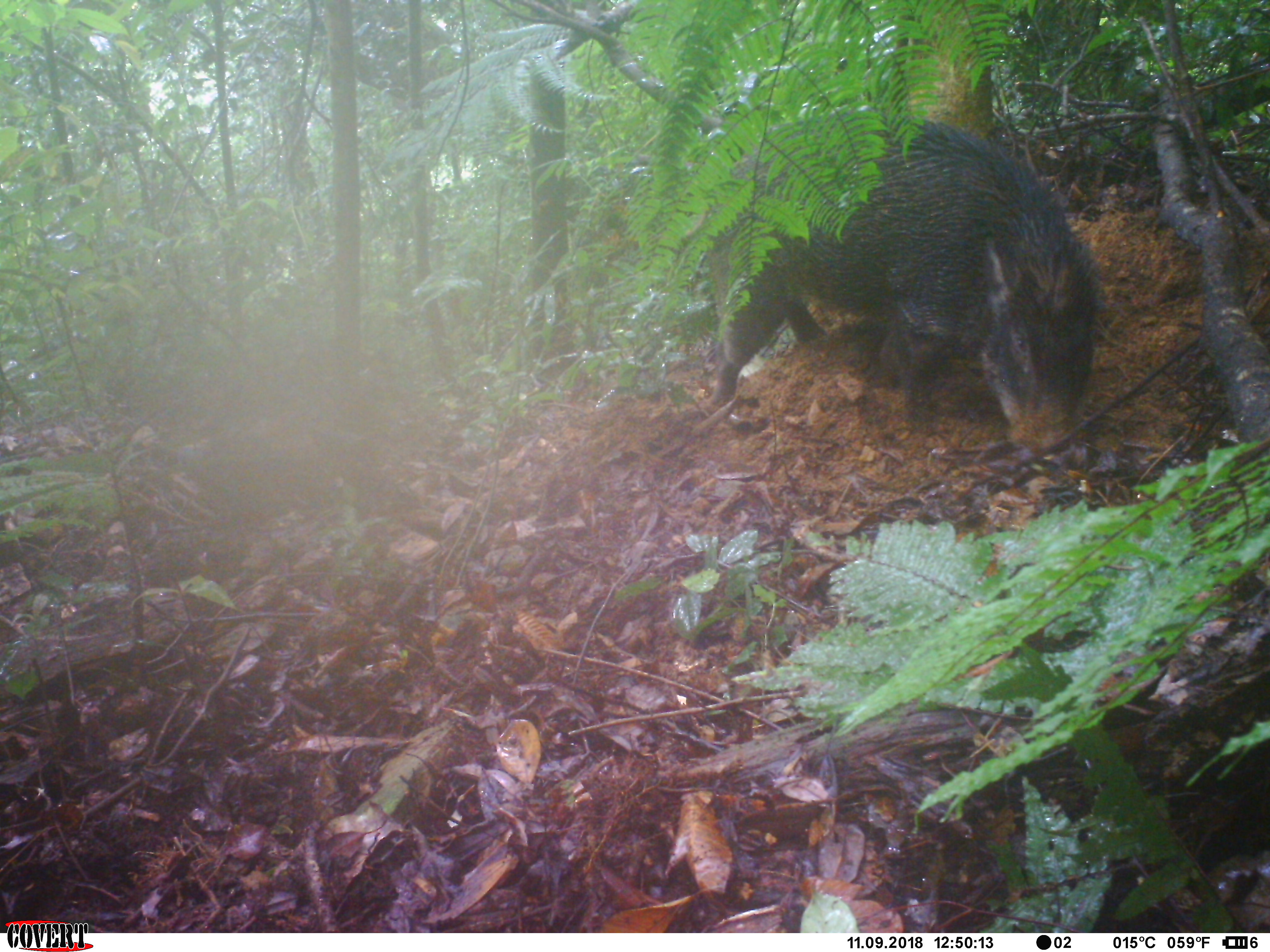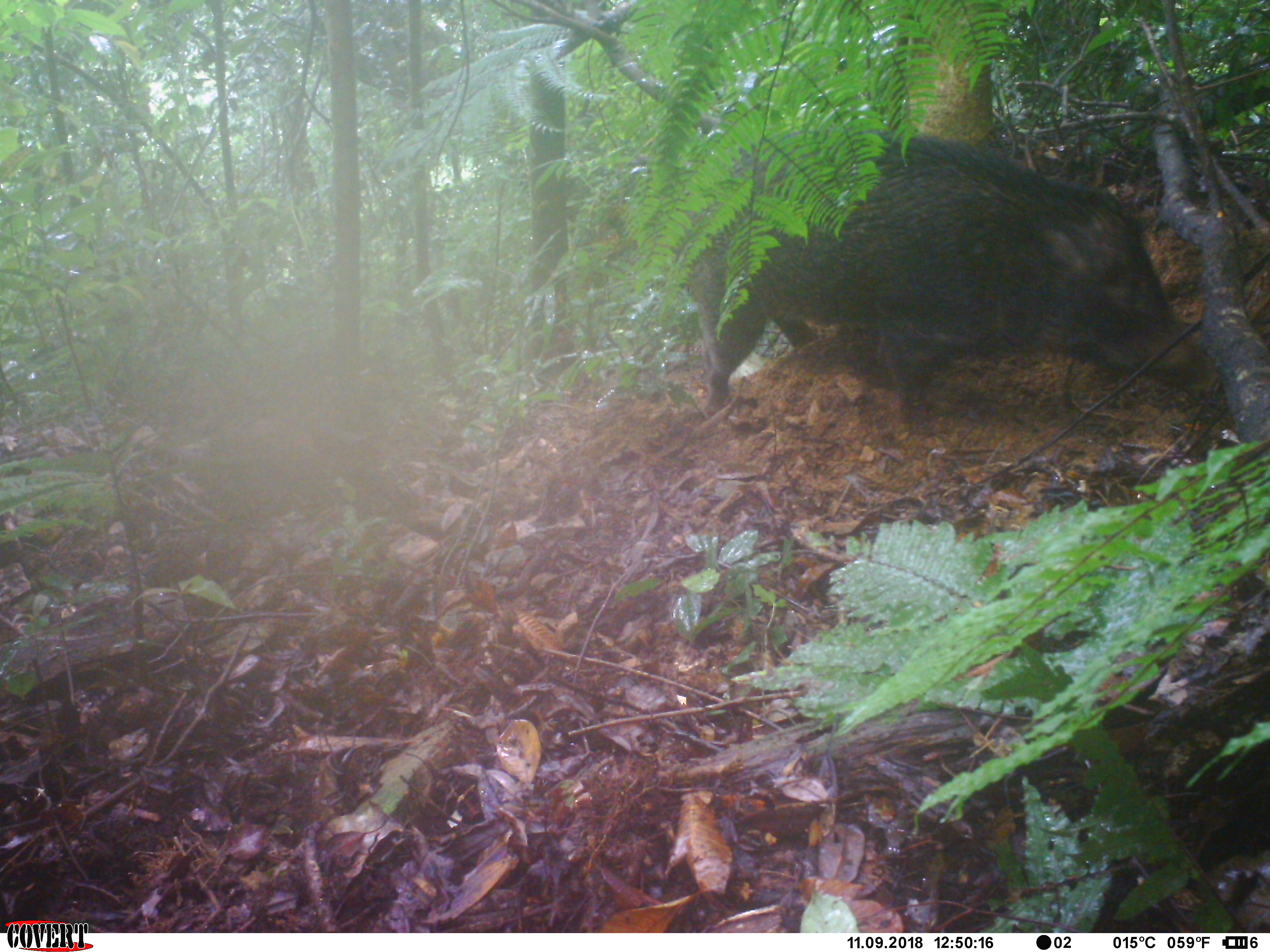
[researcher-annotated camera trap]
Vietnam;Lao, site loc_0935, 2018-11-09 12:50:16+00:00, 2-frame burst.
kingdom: Animalia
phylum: Chordata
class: Mammalia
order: Artiodactyla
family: Suidae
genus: Sus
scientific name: Sus scrofa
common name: eurasian wild pig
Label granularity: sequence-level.